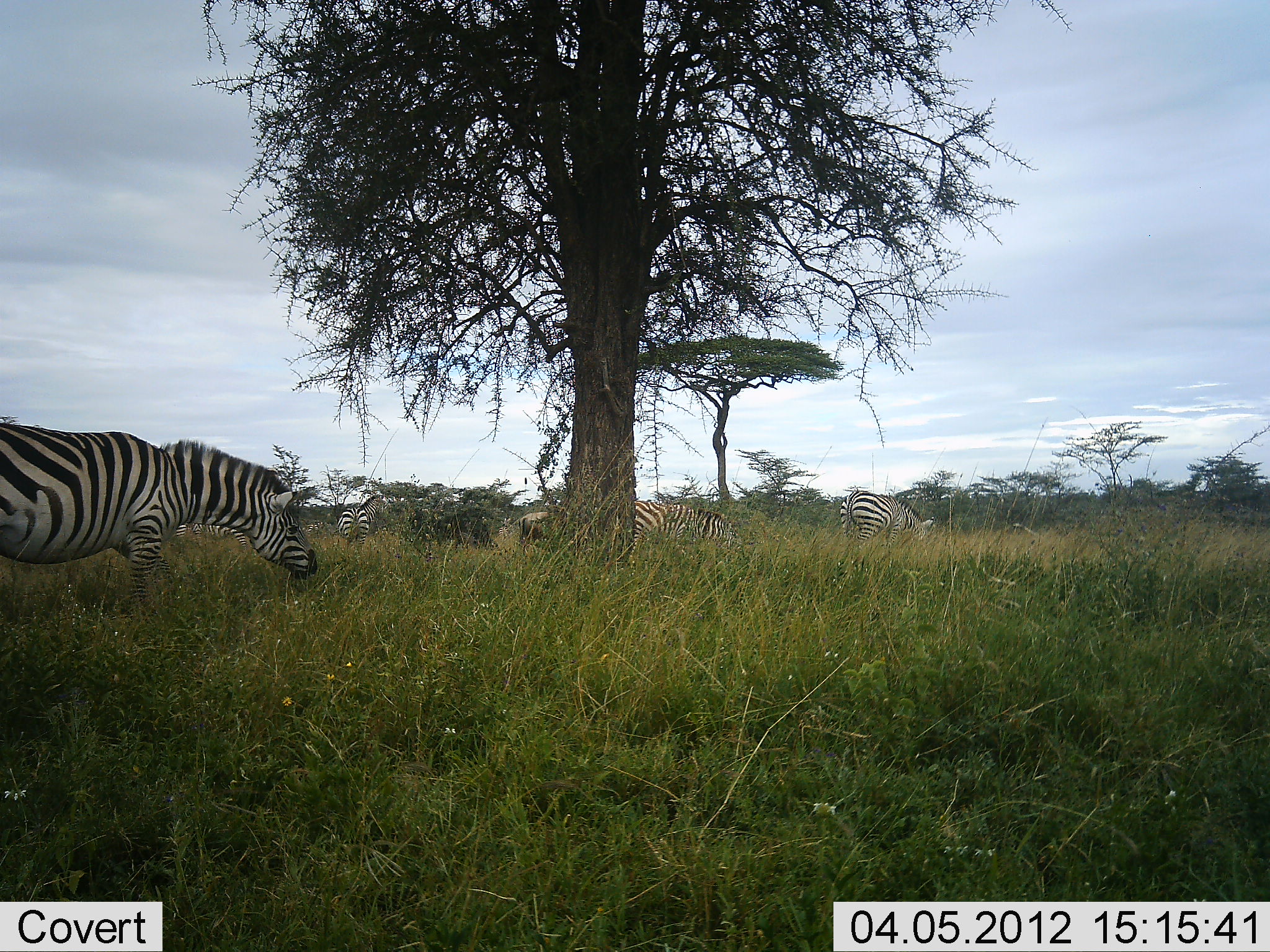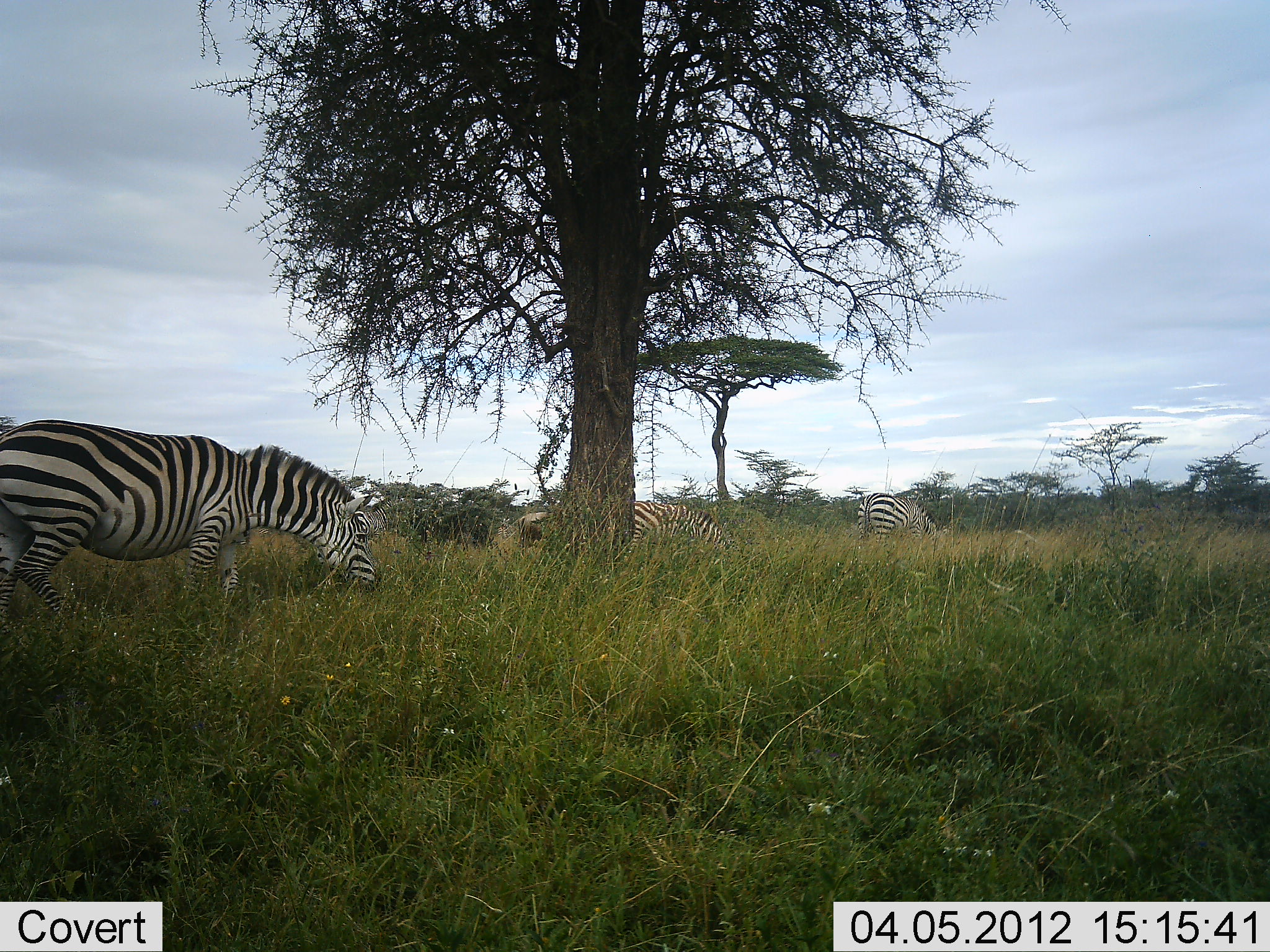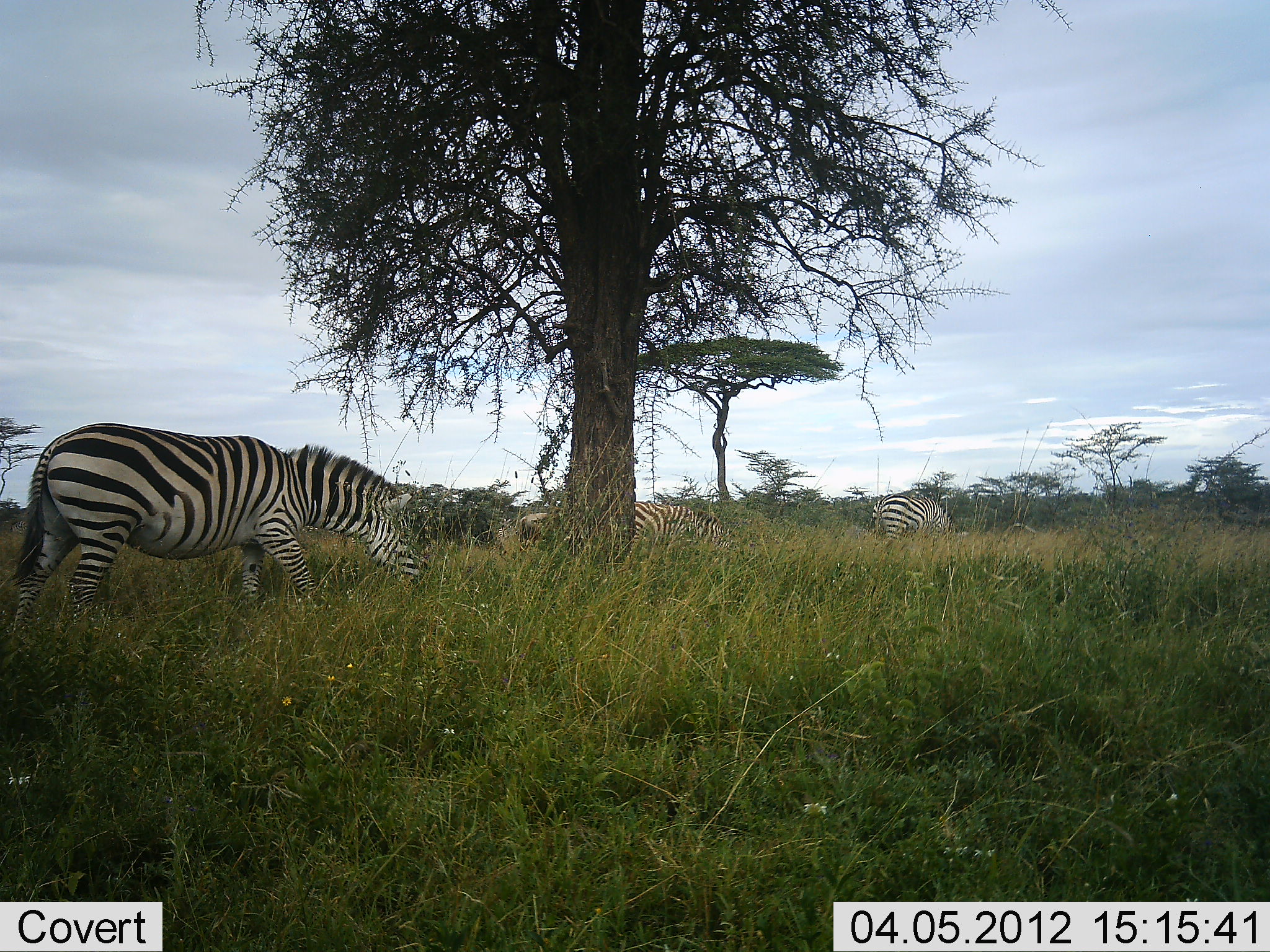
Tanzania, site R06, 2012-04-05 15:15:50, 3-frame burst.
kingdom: Animalia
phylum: Chordata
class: Mammalia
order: Perissodactyla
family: Equidae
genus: Equus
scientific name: Equus quagga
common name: plains zebra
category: zebra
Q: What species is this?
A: Zebra (plains zebra) (Equus quagga).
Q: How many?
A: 4.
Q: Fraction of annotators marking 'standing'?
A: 35%.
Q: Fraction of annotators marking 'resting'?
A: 0%.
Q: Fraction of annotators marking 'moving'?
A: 65%.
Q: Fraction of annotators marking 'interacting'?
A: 0%.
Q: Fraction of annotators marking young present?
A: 0%.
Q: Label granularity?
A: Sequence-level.